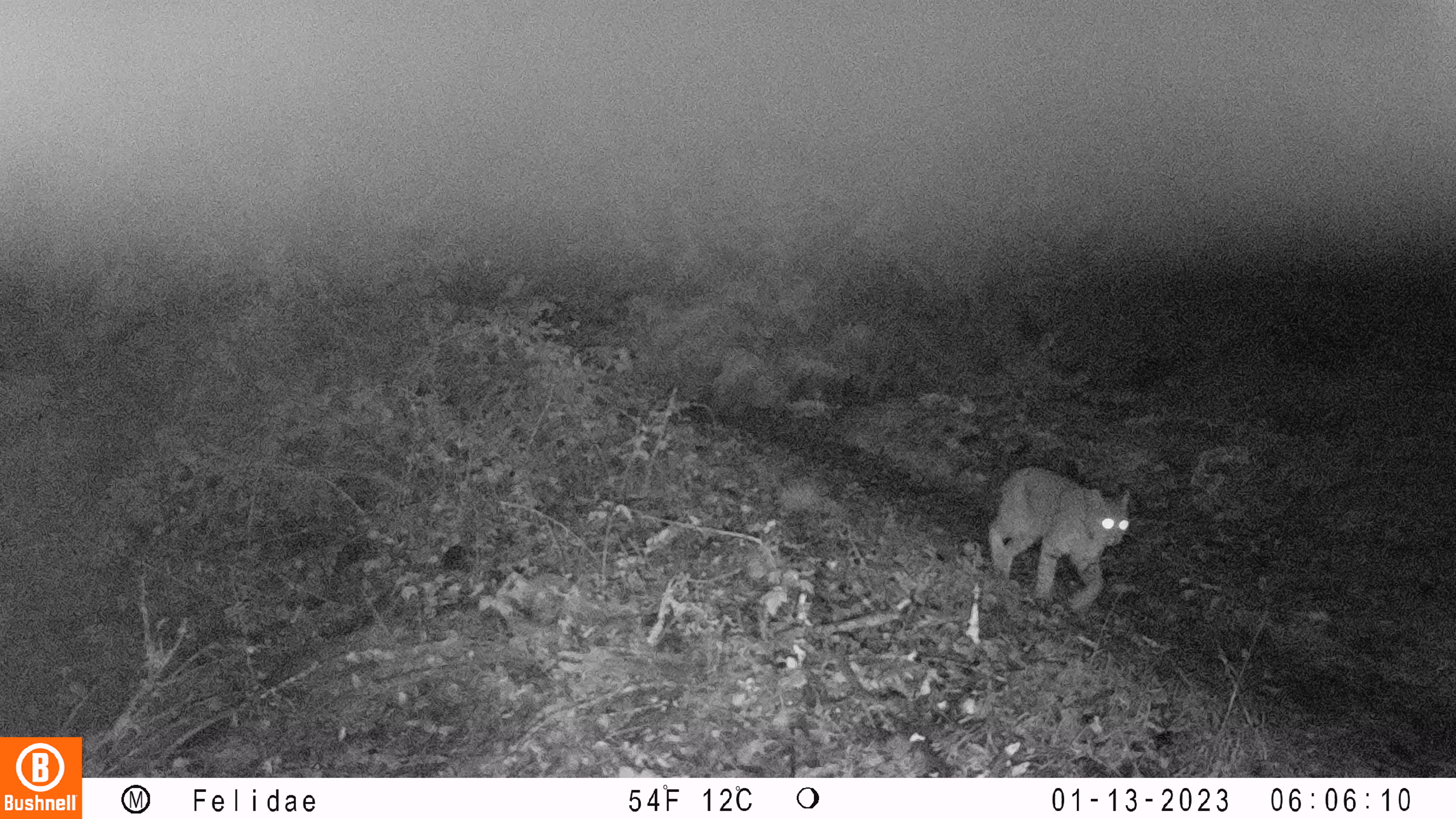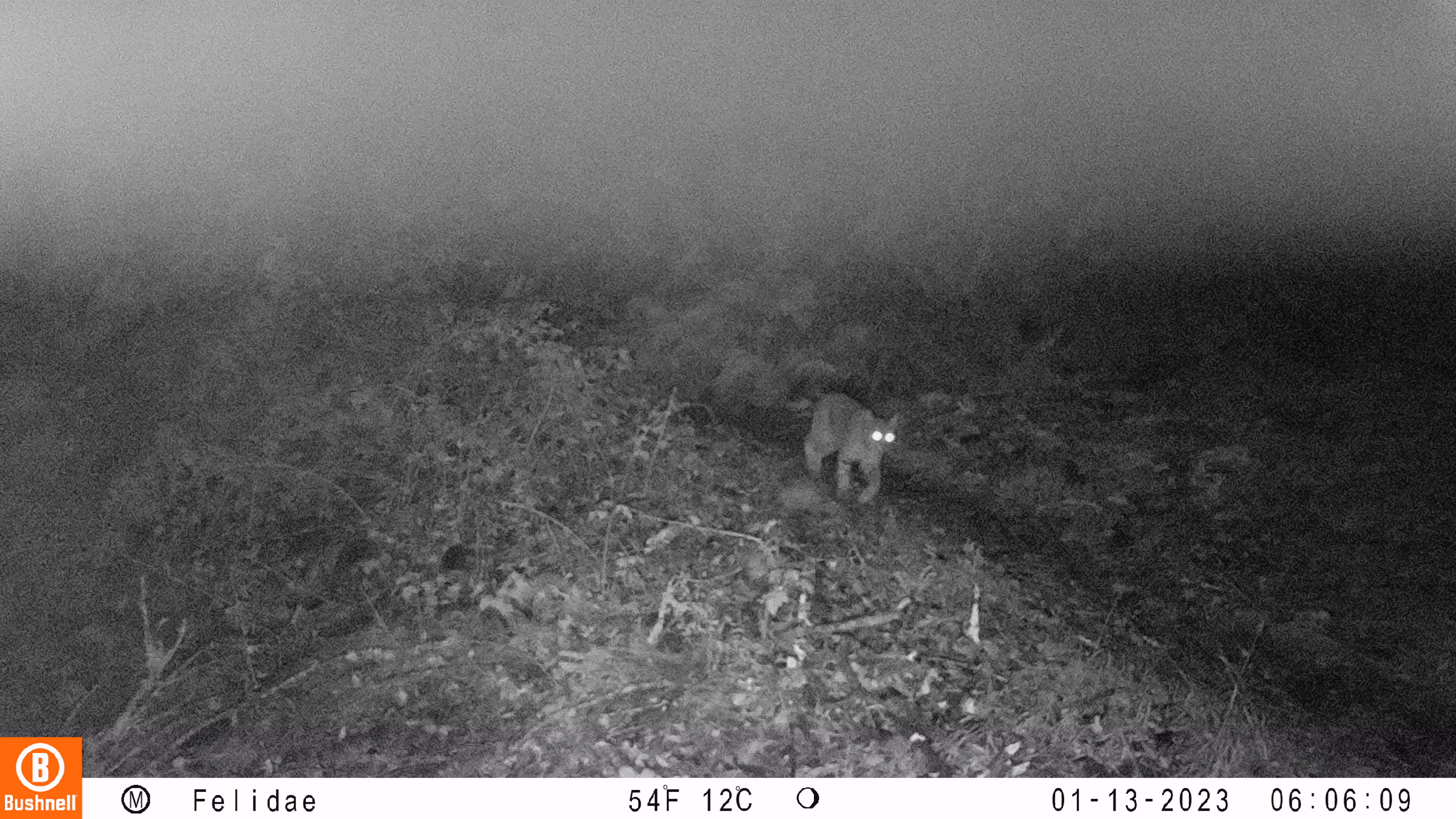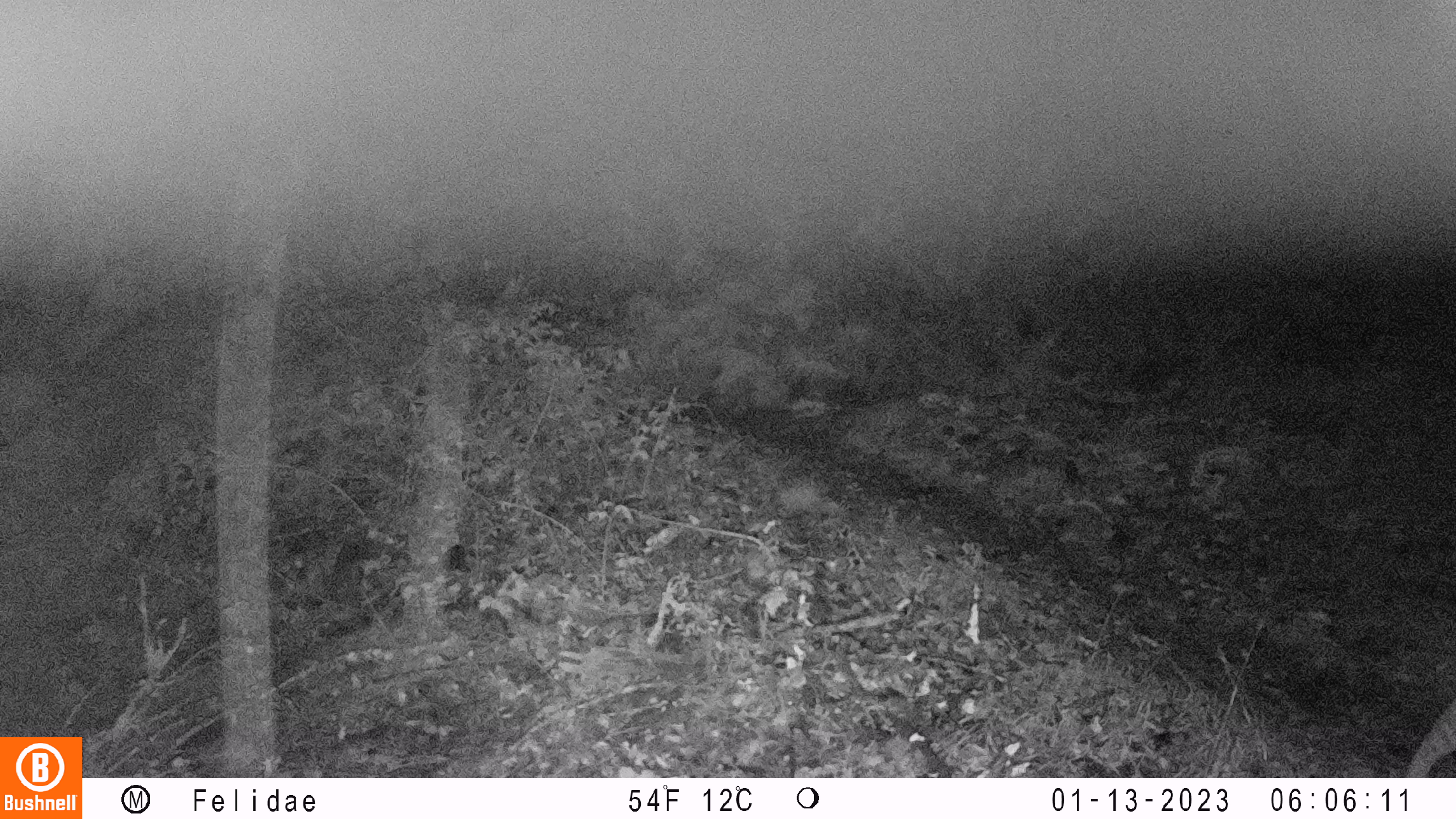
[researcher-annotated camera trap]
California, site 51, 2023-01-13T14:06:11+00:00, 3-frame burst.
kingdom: Animalia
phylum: Chordata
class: Mammalia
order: Carnivora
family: Felidae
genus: Lynx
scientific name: Lynx rufus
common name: bobcat